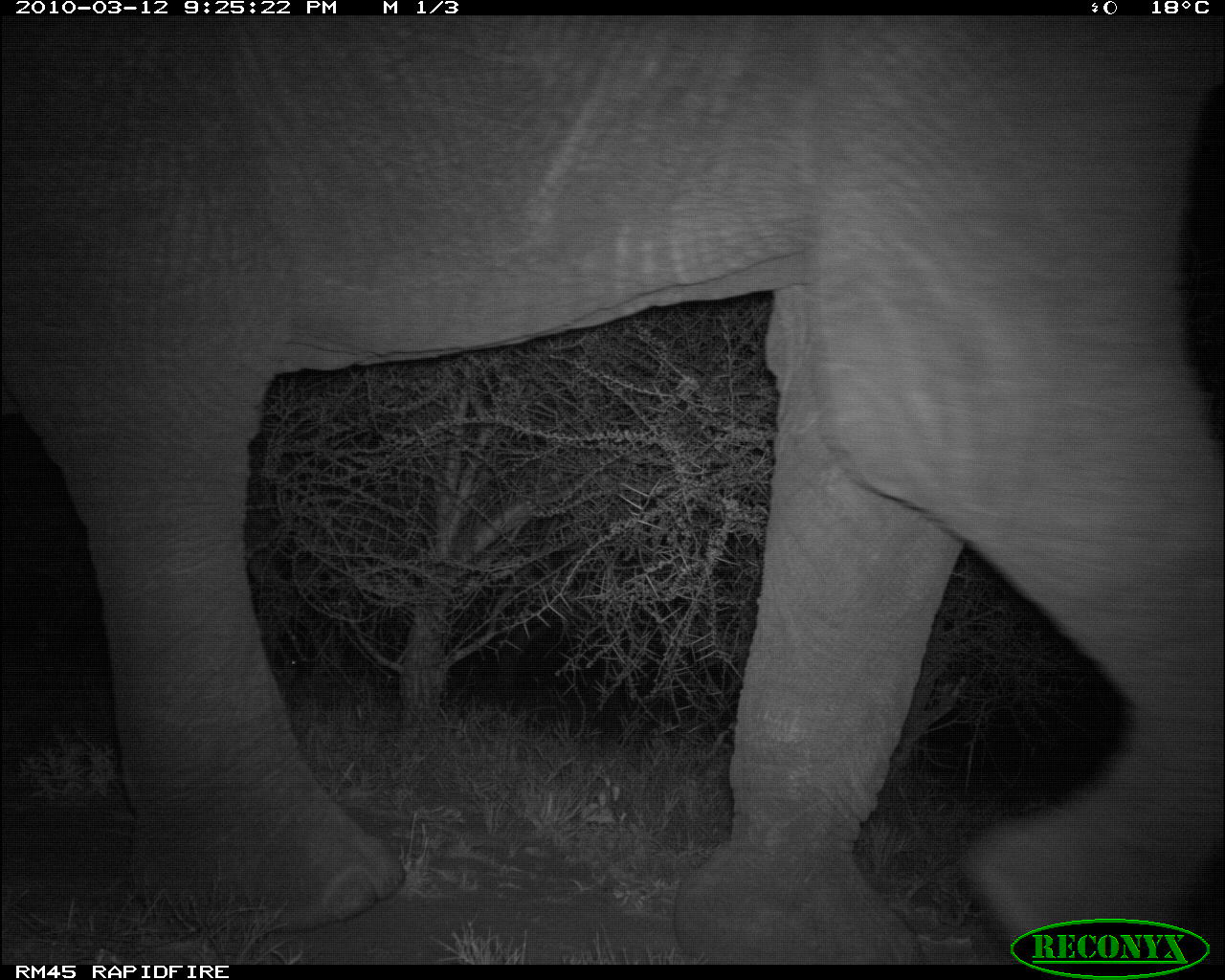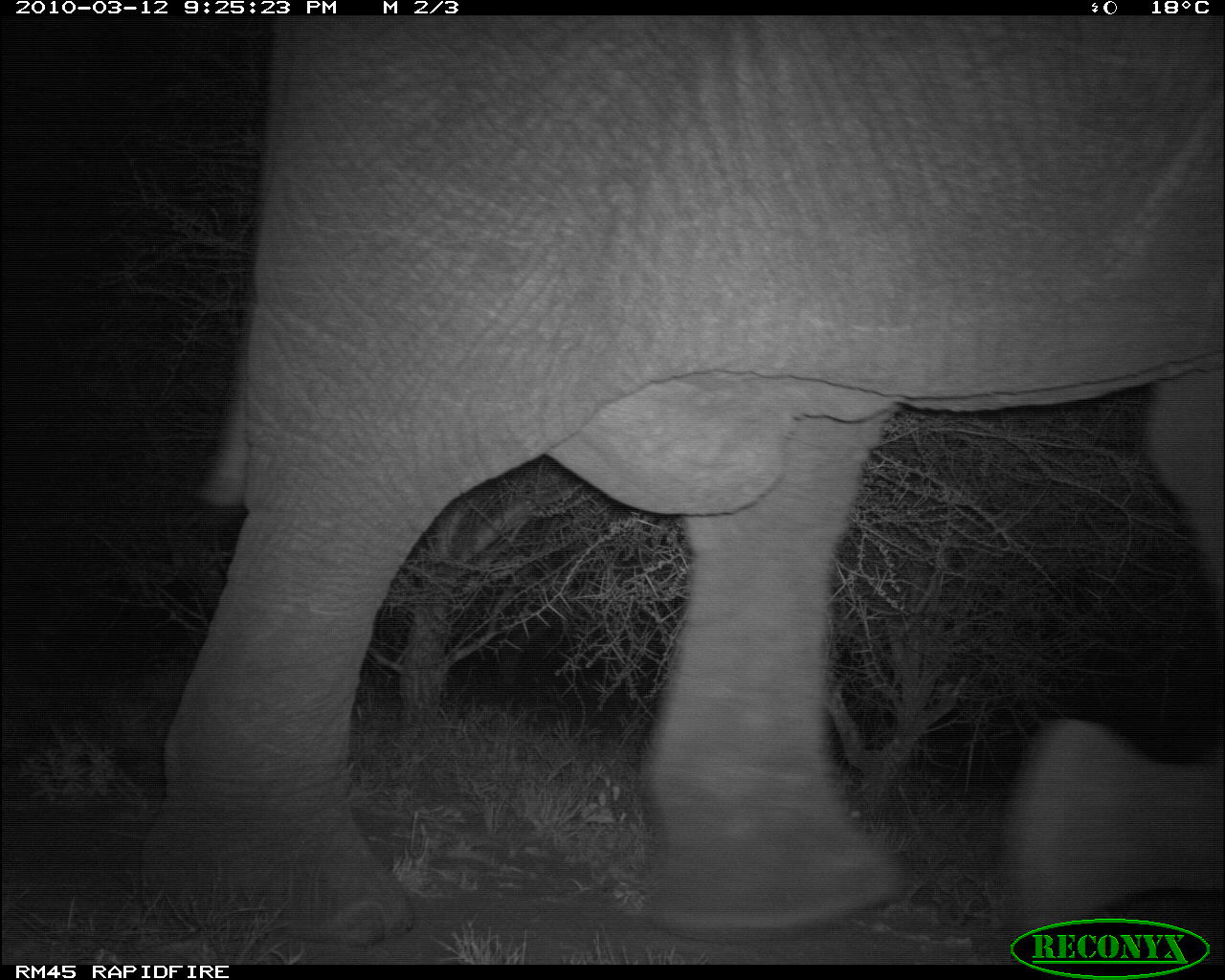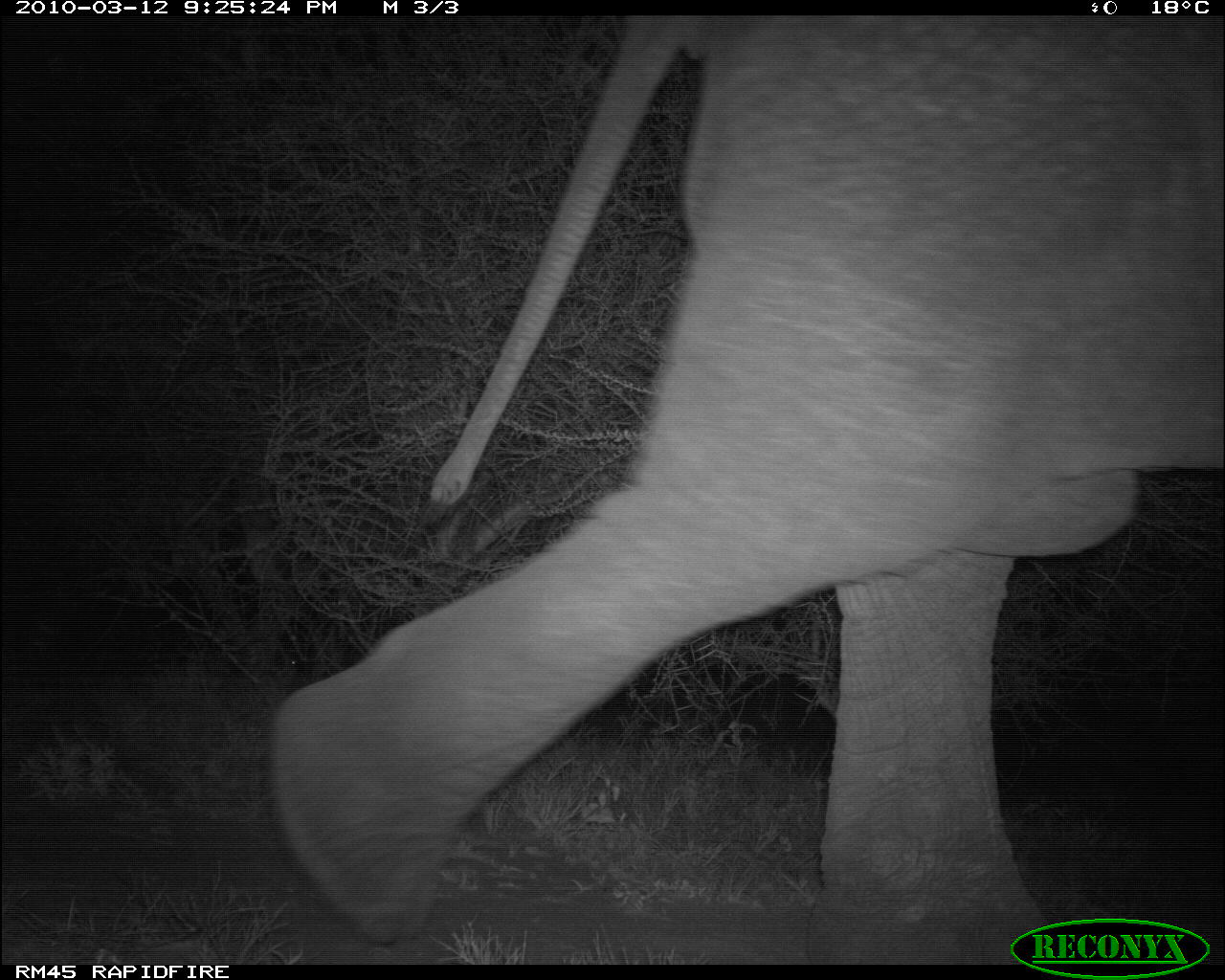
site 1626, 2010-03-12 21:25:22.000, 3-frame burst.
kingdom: Animalia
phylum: Chordata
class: Mammalia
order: Proboscidea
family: Elephantidae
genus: Loxodonta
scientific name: Loxodonta africana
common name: african bush elephant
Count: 1.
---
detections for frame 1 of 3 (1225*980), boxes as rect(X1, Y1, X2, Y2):
loxodonta africana: rect(2, 18, 1225, 965)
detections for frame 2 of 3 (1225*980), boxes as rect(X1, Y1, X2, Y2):
loxodonta africana: rect(157, 15, 1225, 949)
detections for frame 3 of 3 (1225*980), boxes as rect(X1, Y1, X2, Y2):
loxodonta africana: rect(267, 9, 1225, 971)